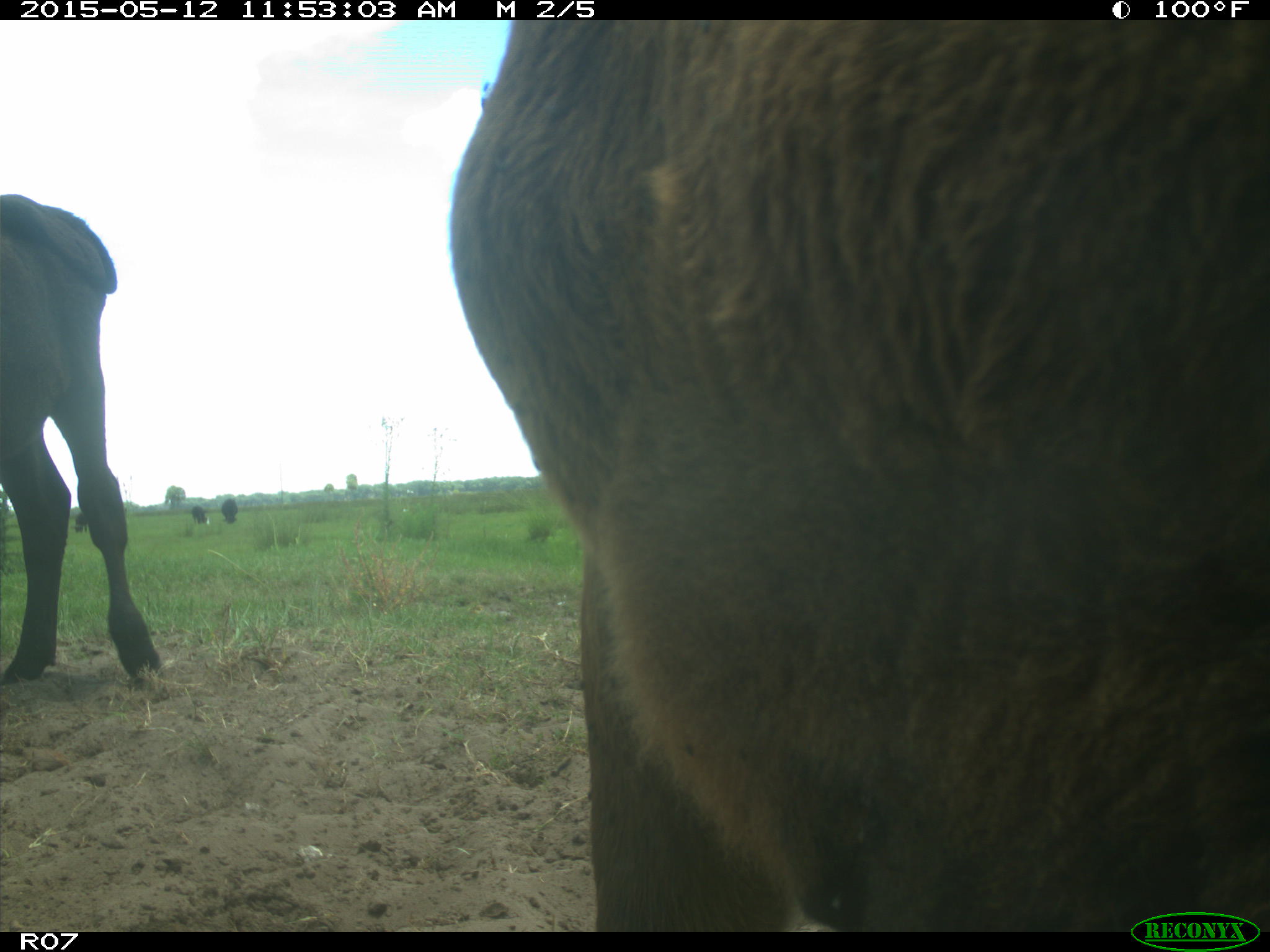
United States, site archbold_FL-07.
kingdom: Animalia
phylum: Chordata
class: Mammalia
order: Artiodactyla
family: Bovidae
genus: Bos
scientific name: Bos taurus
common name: domestic cow